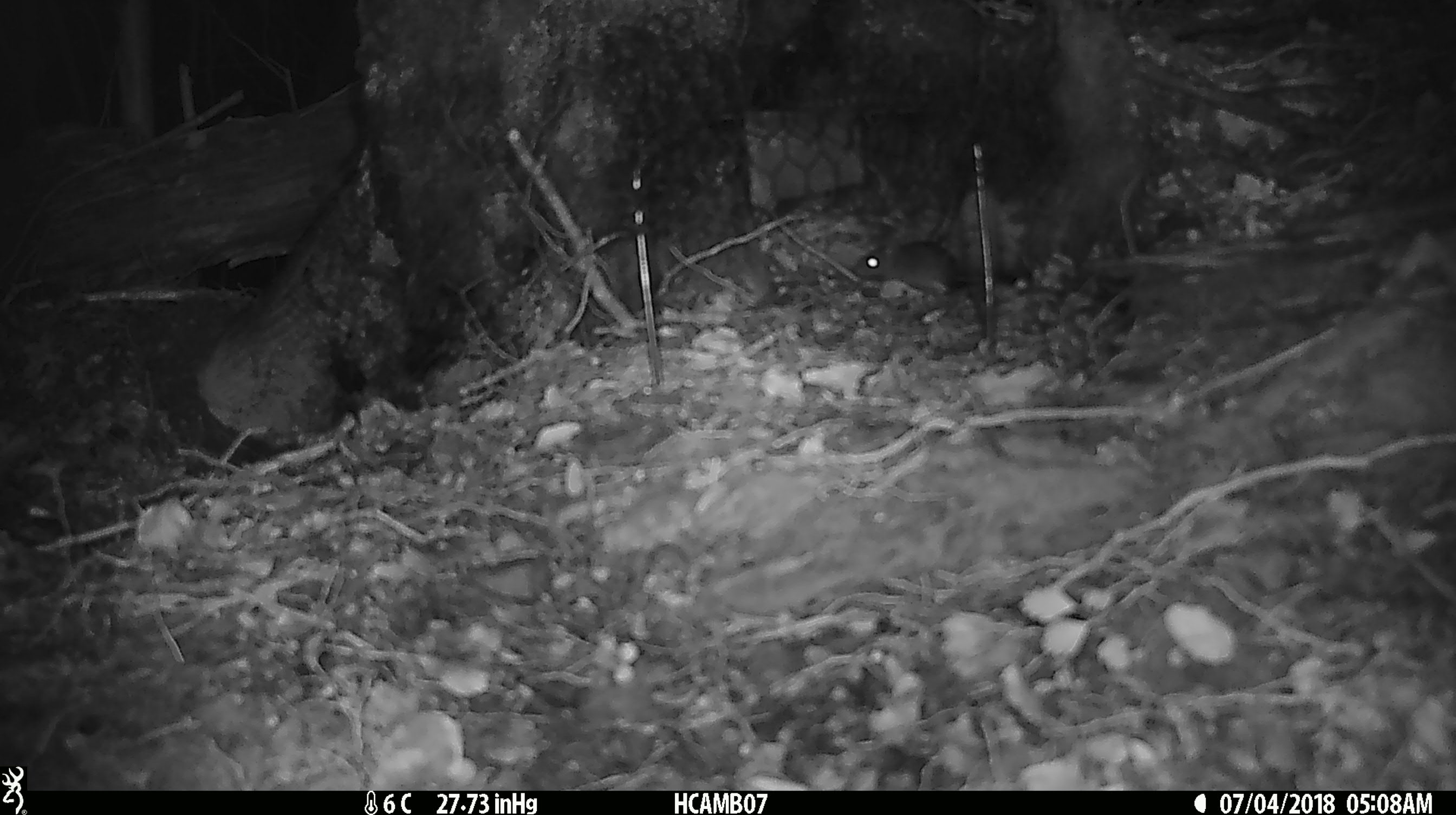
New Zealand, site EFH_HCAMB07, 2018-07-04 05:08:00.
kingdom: Animalia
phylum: Chordata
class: Mammalia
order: Rodentia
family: Muridae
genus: Mus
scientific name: Mus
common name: mouse